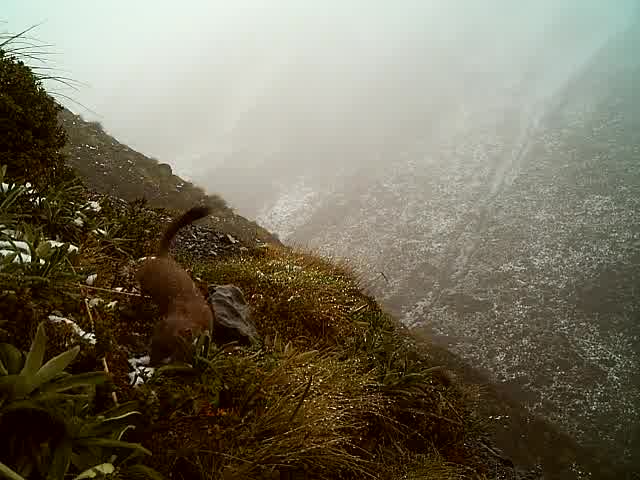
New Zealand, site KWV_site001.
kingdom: Animalia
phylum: Chordata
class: Mammalia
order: Carnivora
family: Mustelidae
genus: Mustela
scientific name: Mustela erminea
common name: stoat